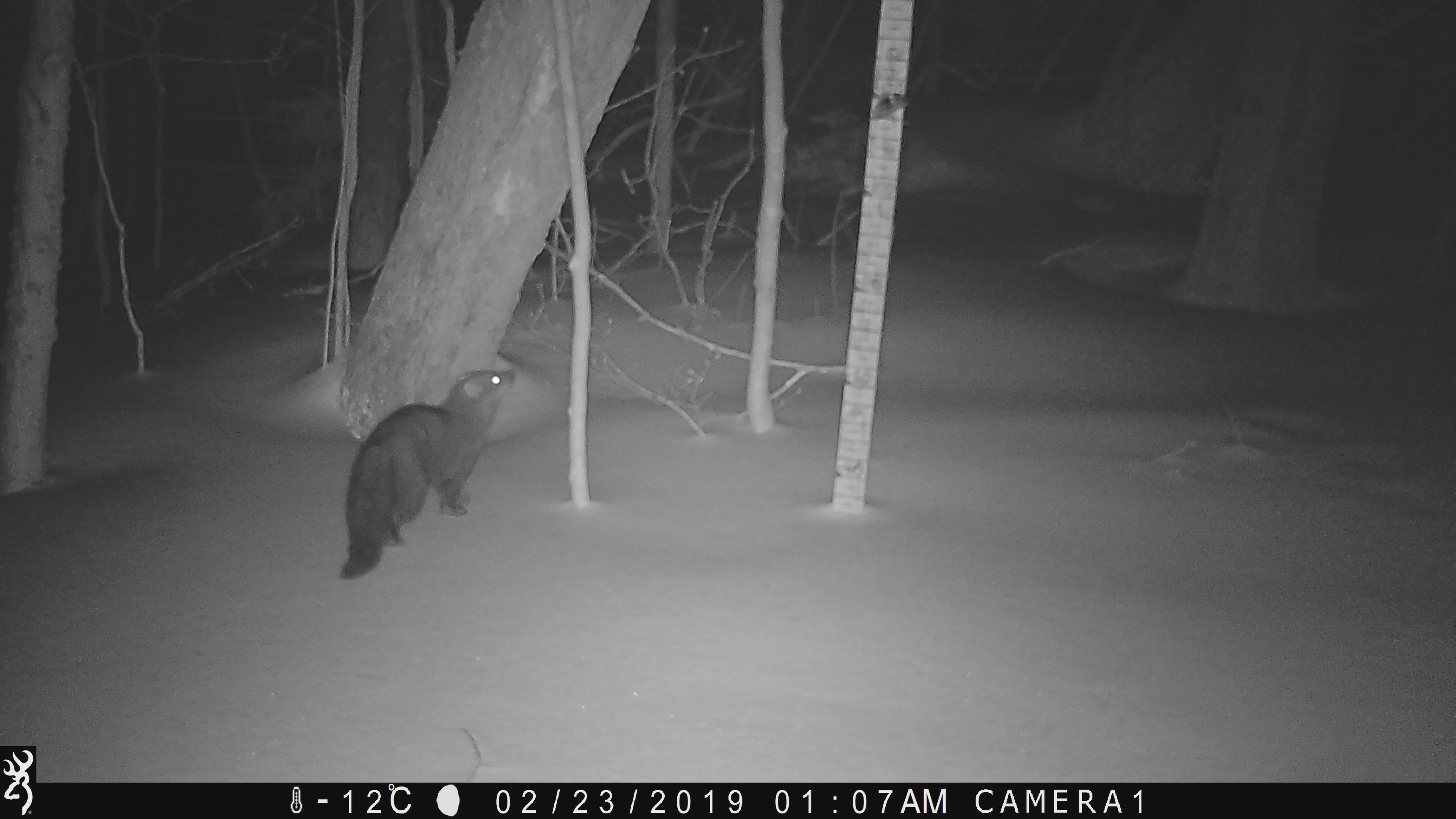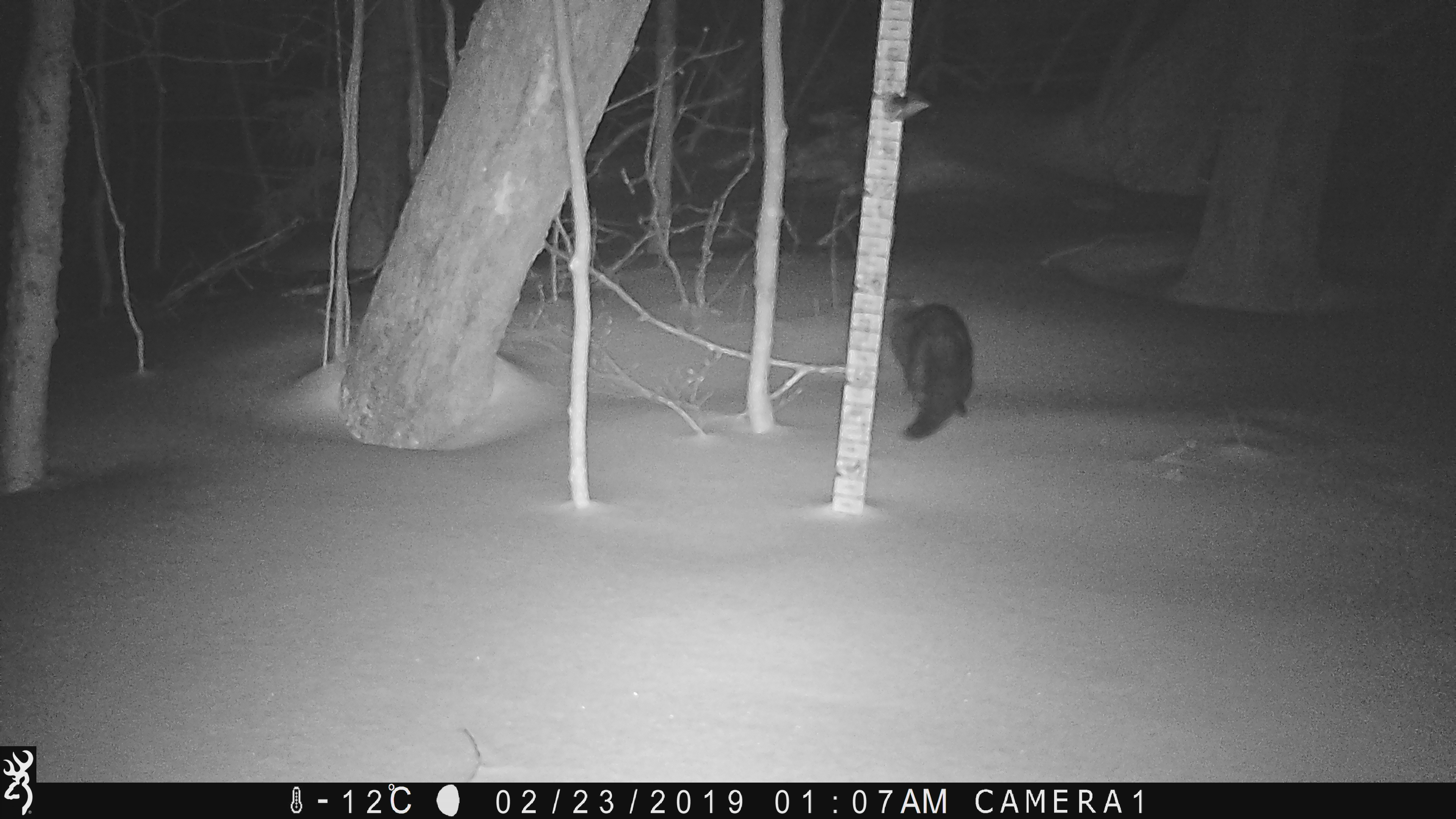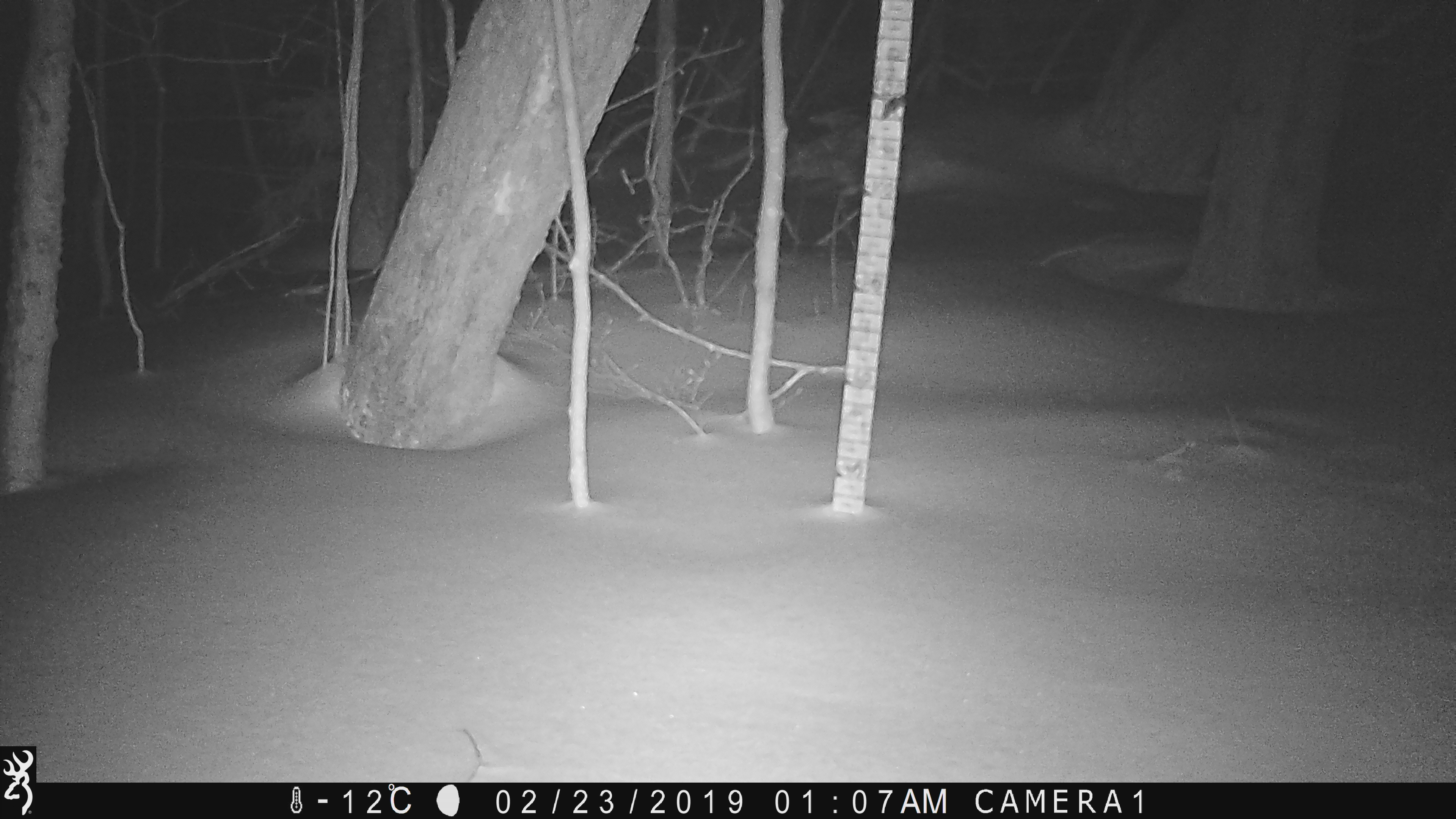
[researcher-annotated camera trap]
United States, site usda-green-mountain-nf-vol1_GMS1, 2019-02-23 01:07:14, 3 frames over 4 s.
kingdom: Animalia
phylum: Chordata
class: Mammalia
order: Carnivora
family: Mustelidae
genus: Pekania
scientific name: Pekania pennanti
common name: fisher